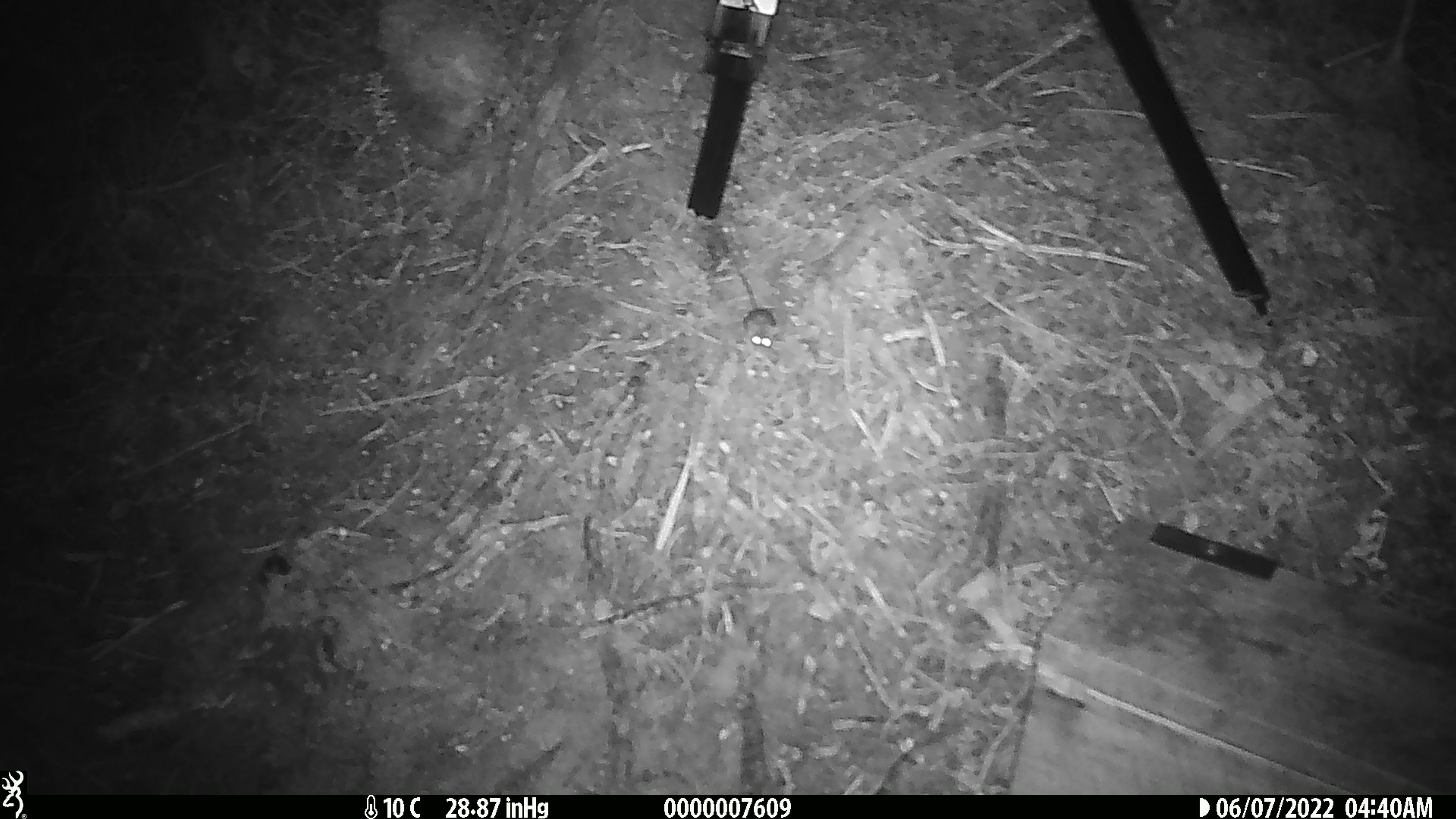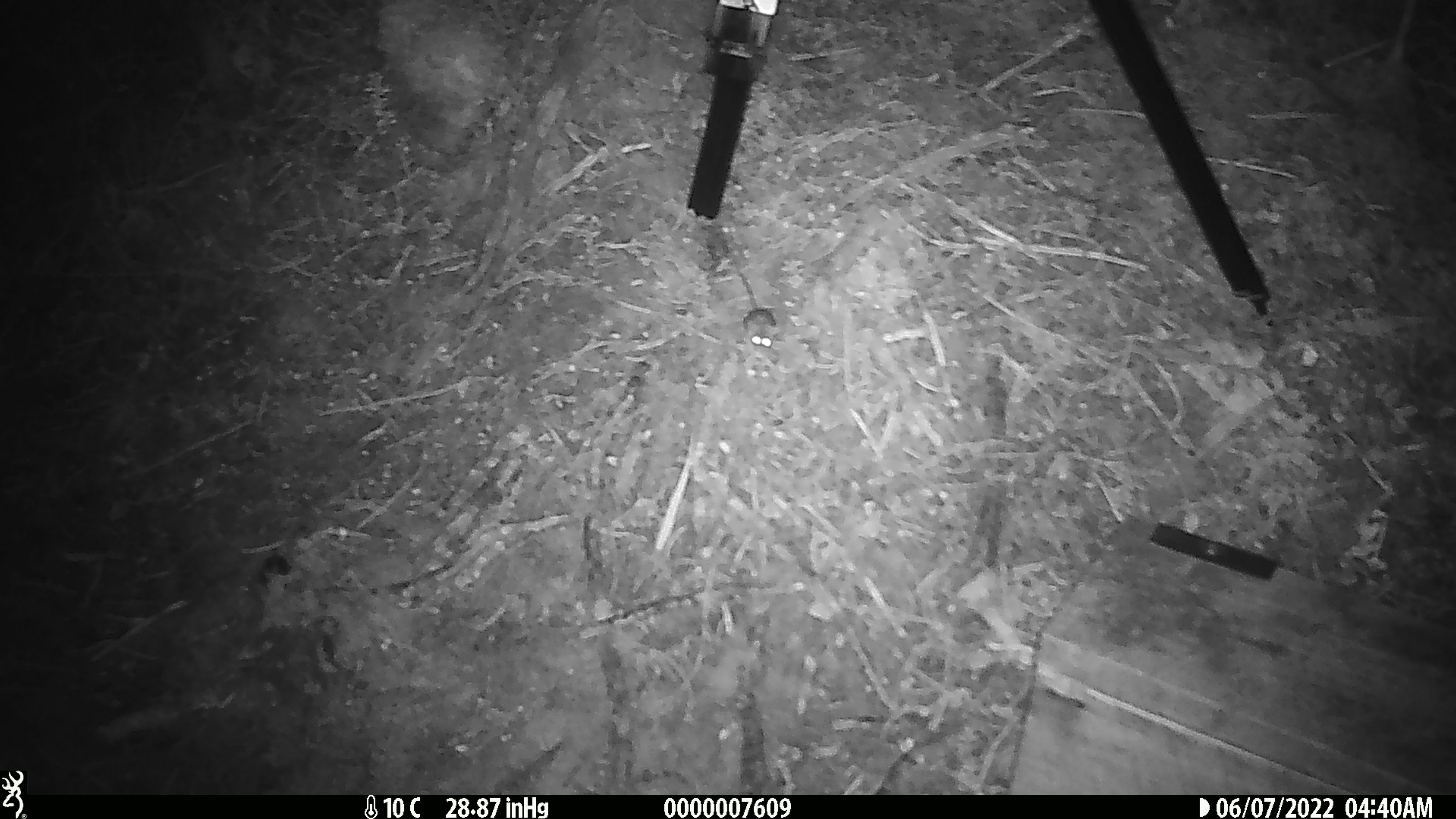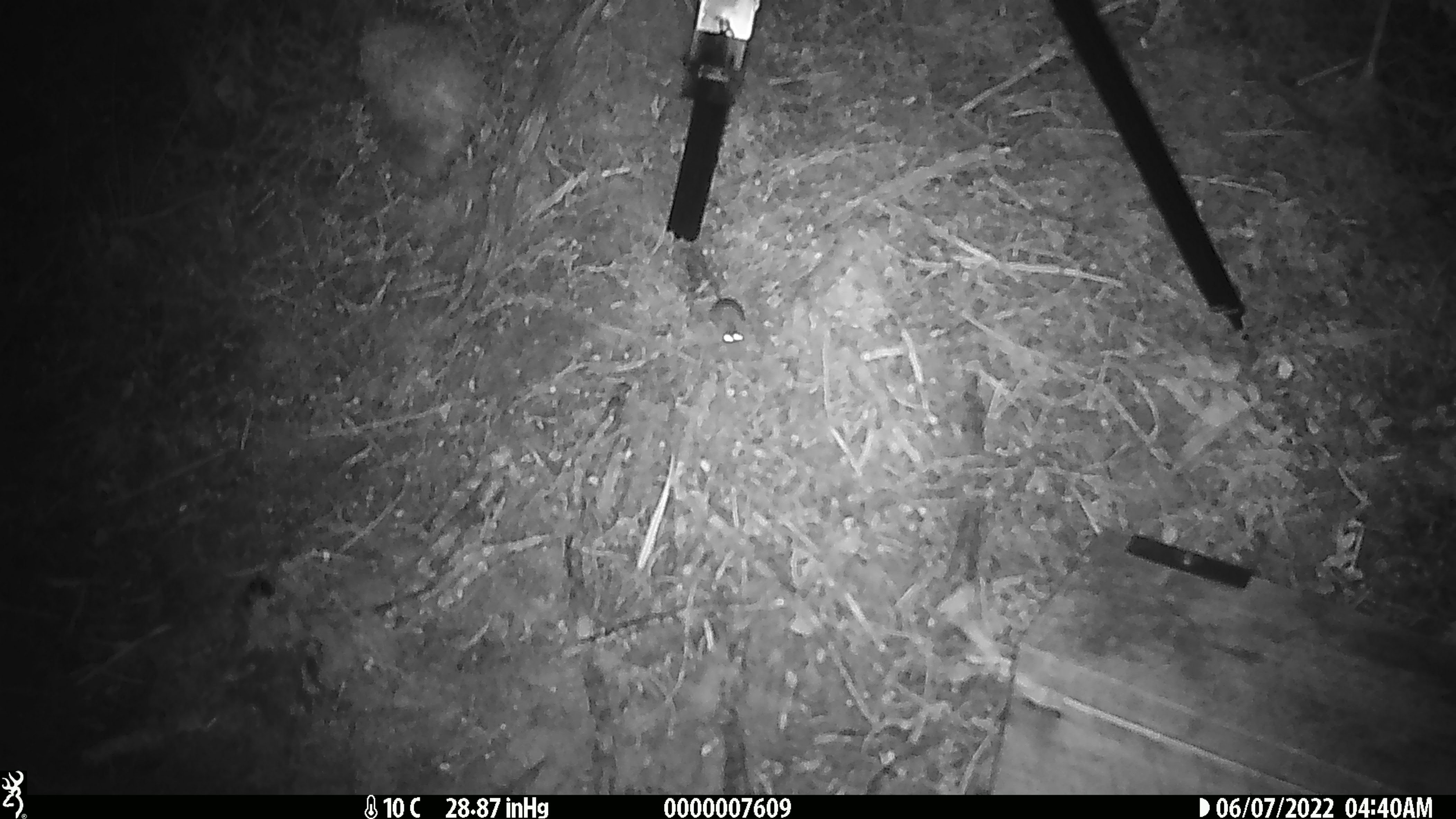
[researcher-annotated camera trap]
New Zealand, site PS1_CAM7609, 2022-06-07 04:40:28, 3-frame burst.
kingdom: Animalia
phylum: Chordata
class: Mammalia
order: Rodentia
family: Muridae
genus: Mus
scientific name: Mus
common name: mouse